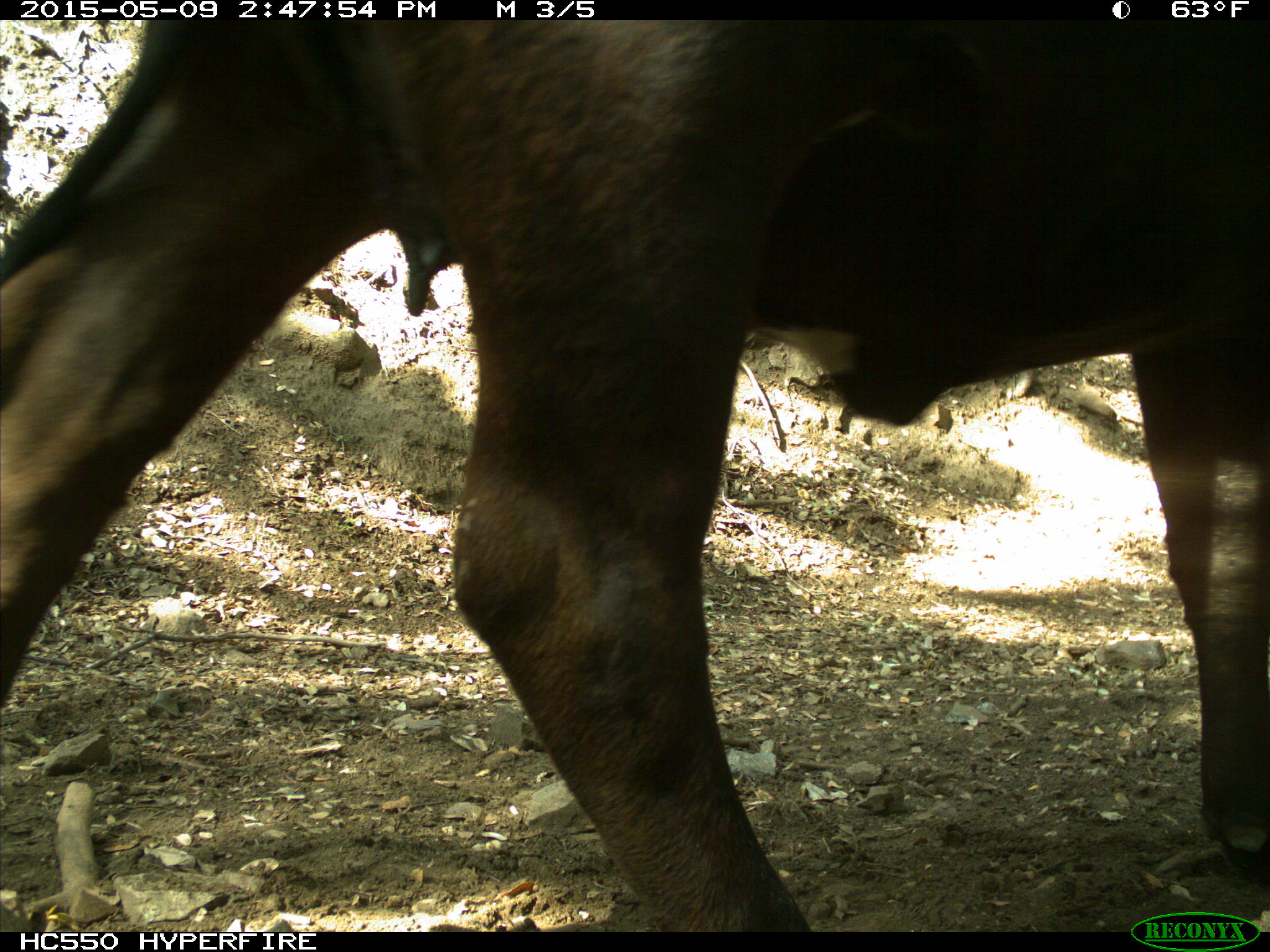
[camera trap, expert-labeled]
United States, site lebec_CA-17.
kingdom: Animalia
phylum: Chordata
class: Mammalia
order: Artiodactyla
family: Bovidae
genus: Bos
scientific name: Bos taurus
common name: domestic cow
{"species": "Bos taurus (domestic cow)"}